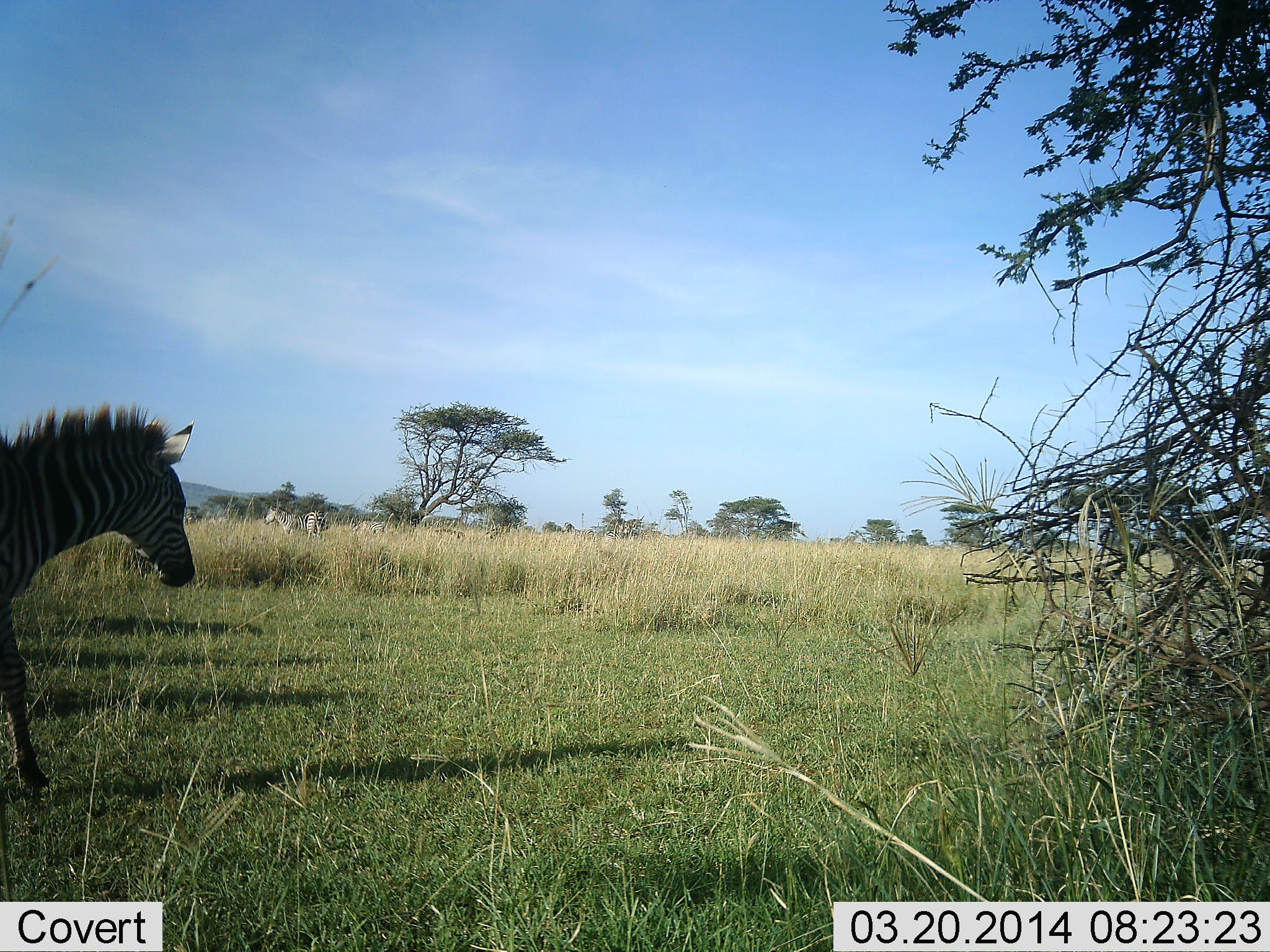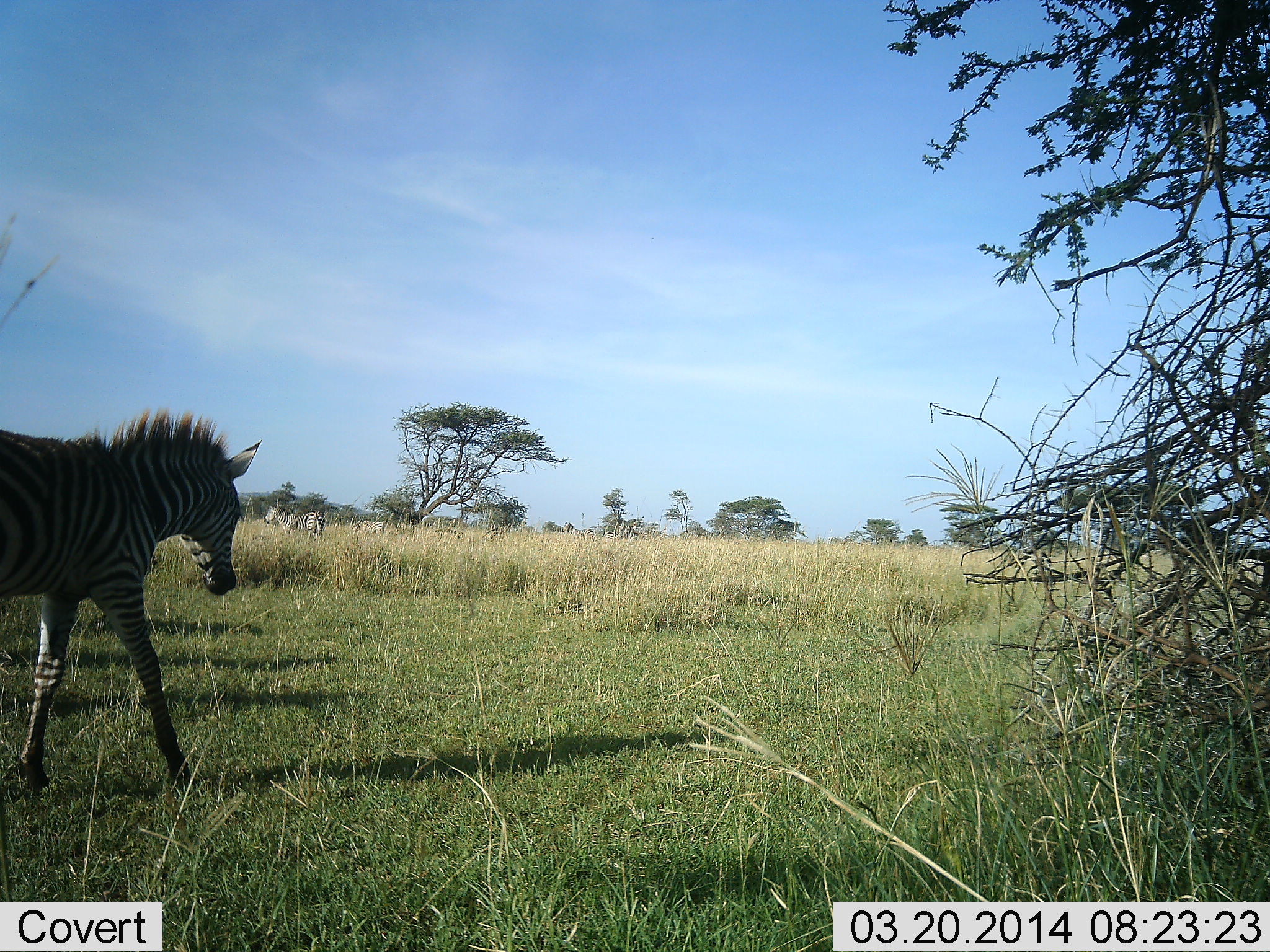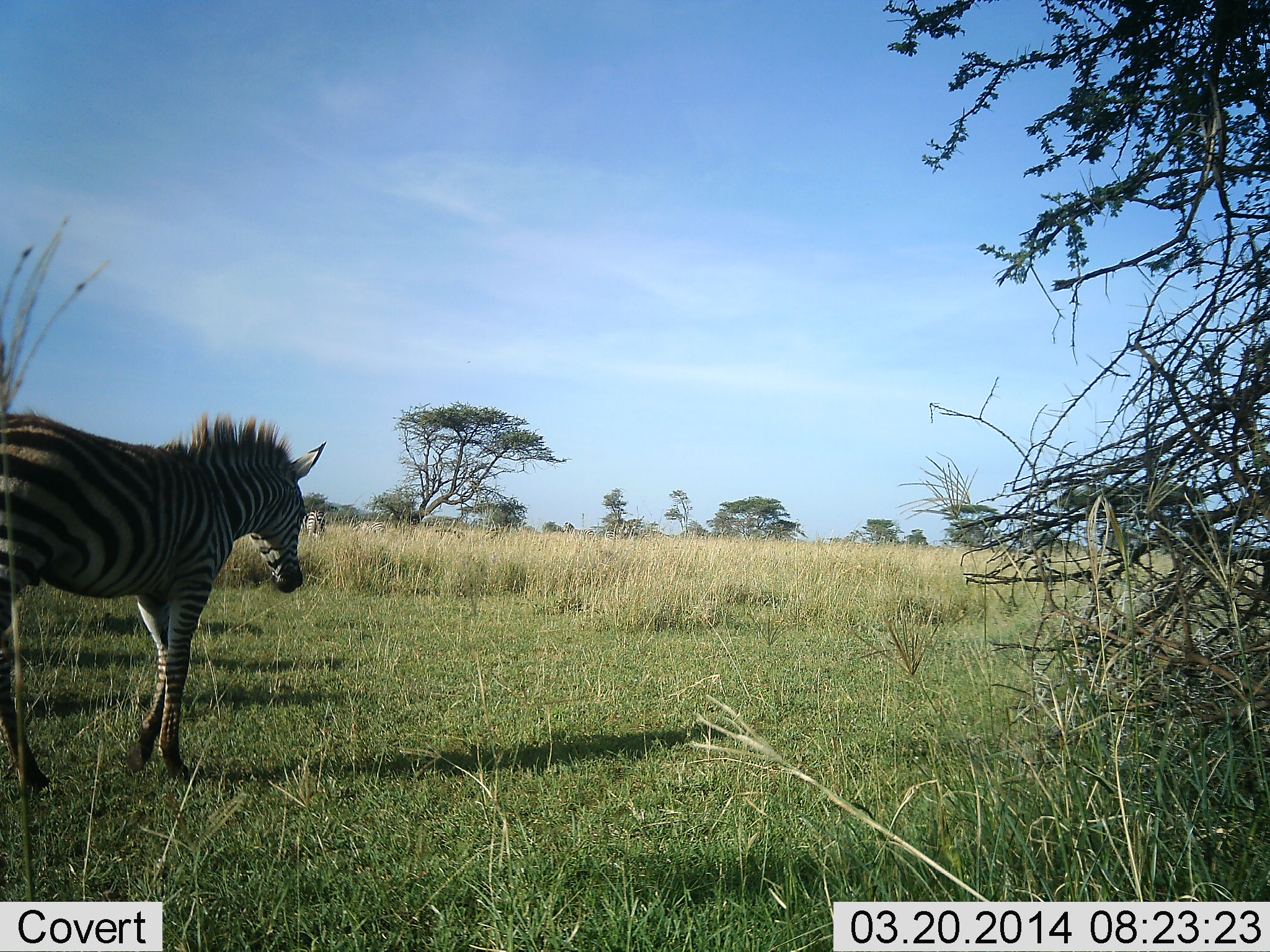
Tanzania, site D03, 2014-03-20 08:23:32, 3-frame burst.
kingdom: Animalia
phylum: Chordata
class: Mammalia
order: Perissodactyla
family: Equidae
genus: Equus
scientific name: Equus quagga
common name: plains zebra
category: zebra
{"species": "zebra (plains zebra) (Equus quagga)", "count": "2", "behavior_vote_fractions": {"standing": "40%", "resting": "0%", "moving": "100%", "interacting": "0%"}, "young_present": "20%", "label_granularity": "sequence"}